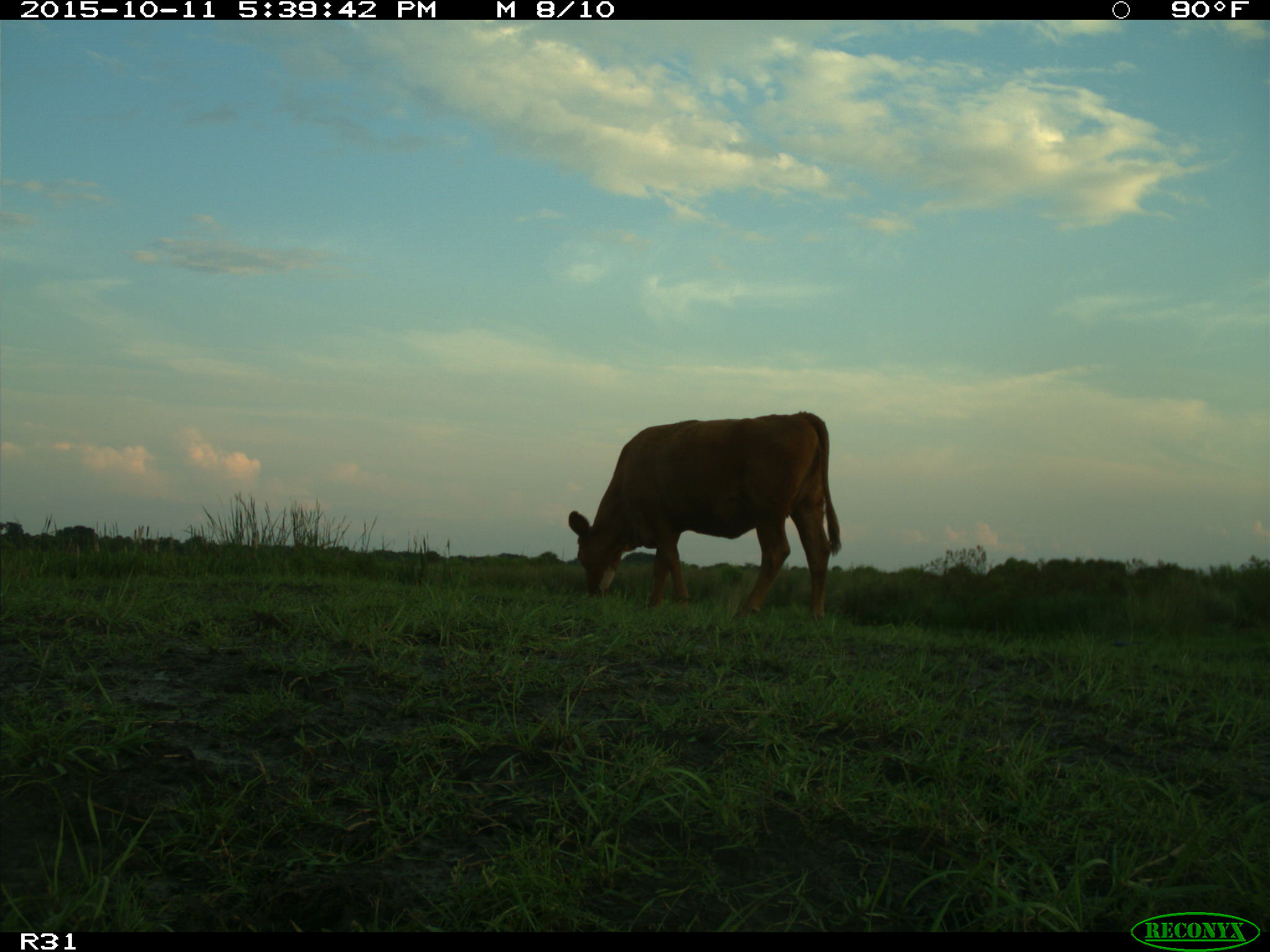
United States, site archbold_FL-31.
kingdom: Animalia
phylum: Chordata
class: Mammalia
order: Artiodactyla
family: Bovidae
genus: Bos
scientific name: Bos taurus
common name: domestic cow